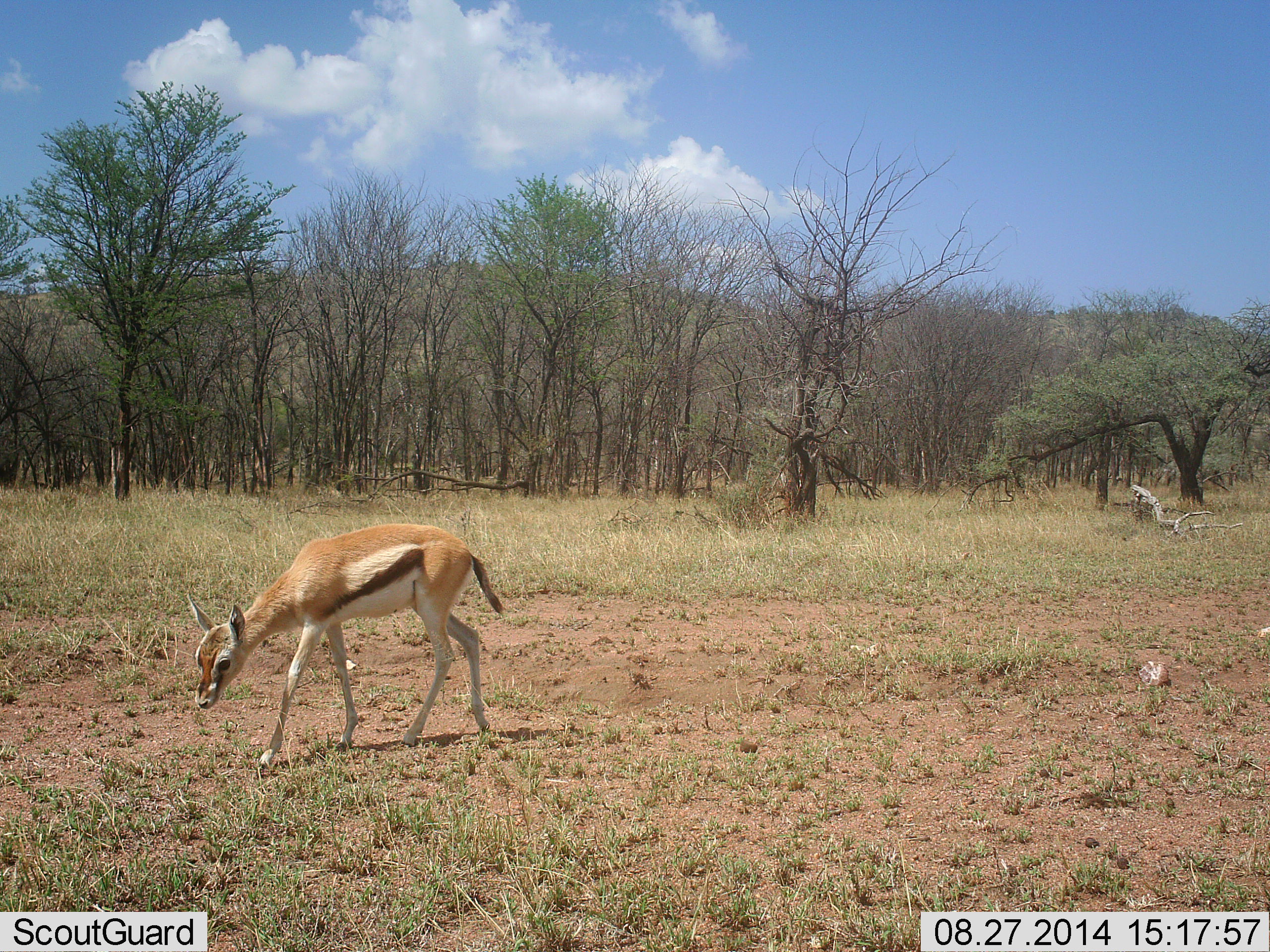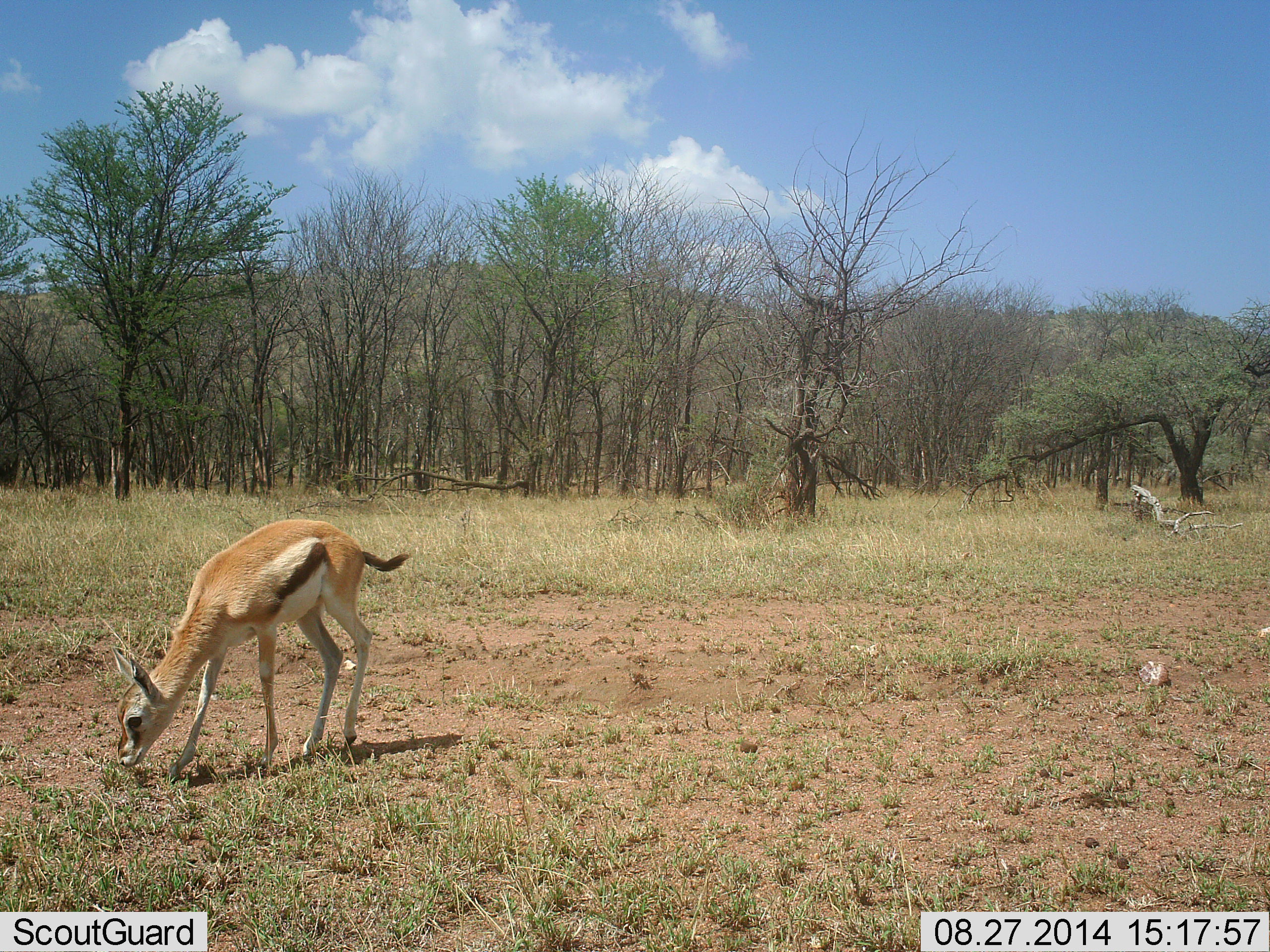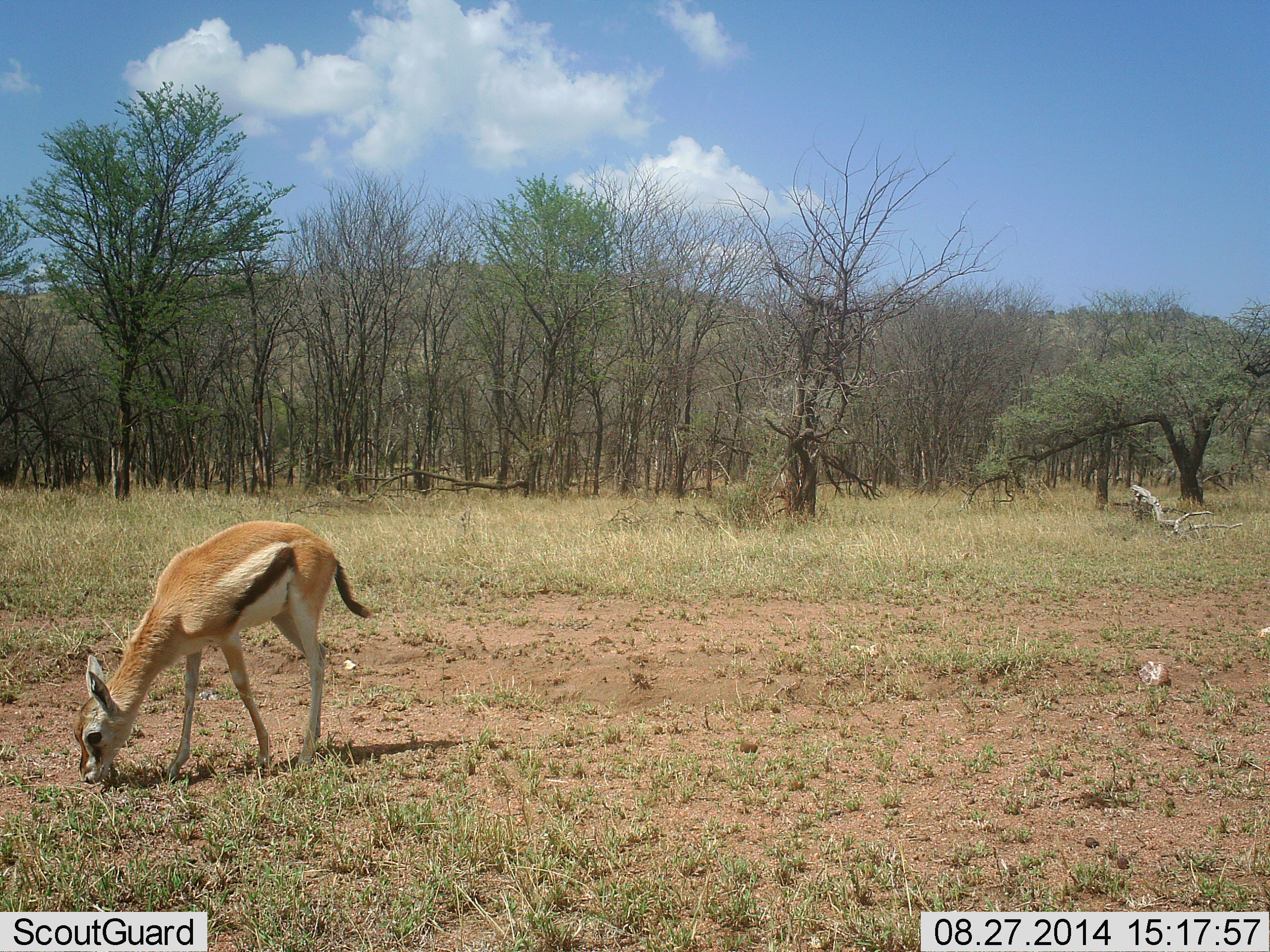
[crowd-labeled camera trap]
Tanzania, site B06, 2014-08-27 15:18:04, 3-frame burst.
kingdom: Animalia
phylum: Chordata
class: Mammalia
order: Artiodactyla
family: Bovidae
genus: Eudorcas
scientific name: Eudorcas thomsonii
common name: thomson's gazelle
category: gazellethomsons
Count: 1.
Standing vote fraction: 30%.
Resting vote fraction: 0%.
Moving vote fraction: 30%.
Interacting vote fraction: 0%.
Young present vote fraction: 10%.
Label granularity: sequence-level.